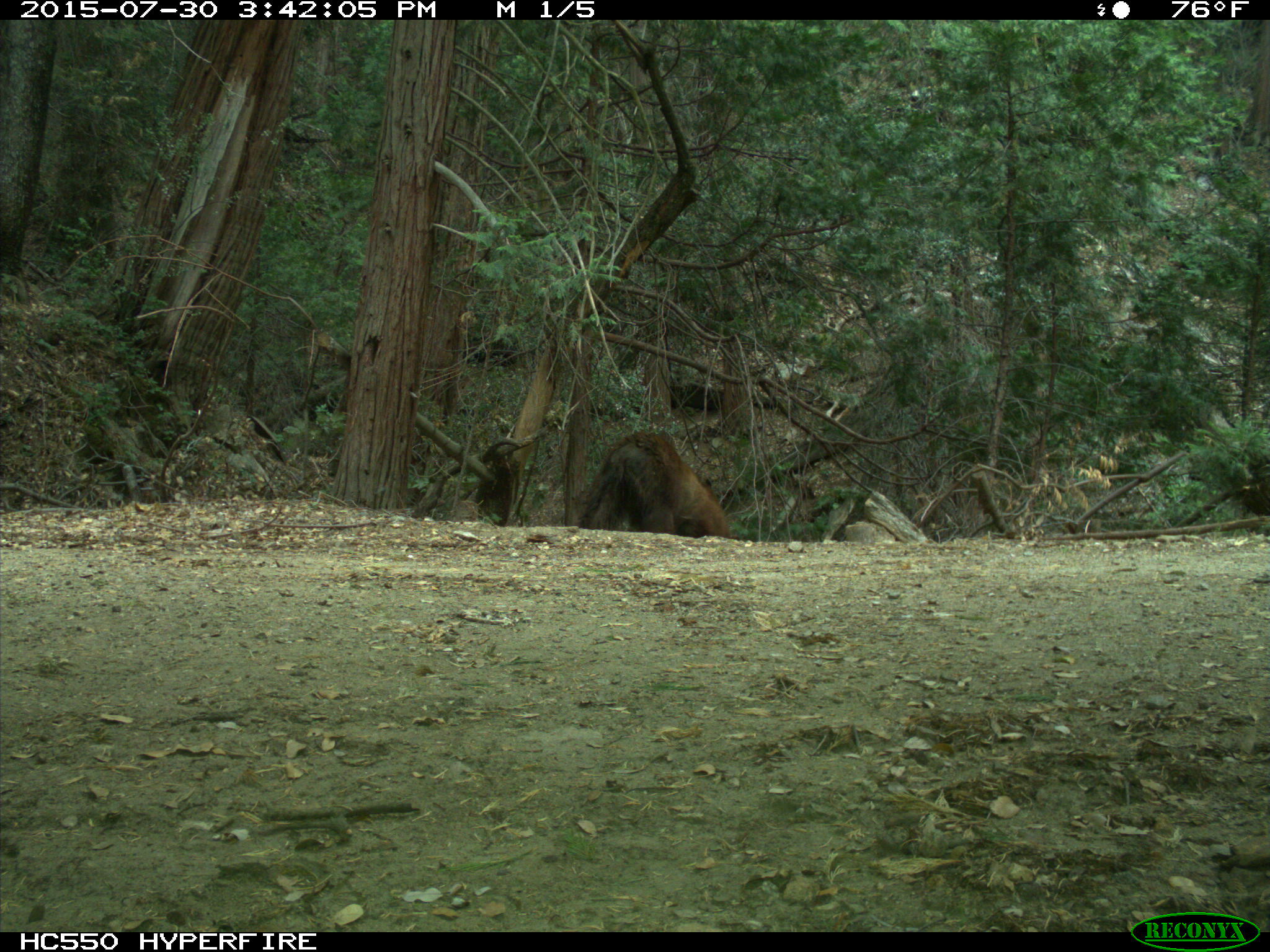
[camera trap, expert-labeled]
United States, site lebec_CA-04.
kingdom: Animalia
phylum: Chordata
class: Mammalia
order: Carnivora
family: Ursidae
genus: Ursus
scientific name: Ursus americanus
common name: american black bear